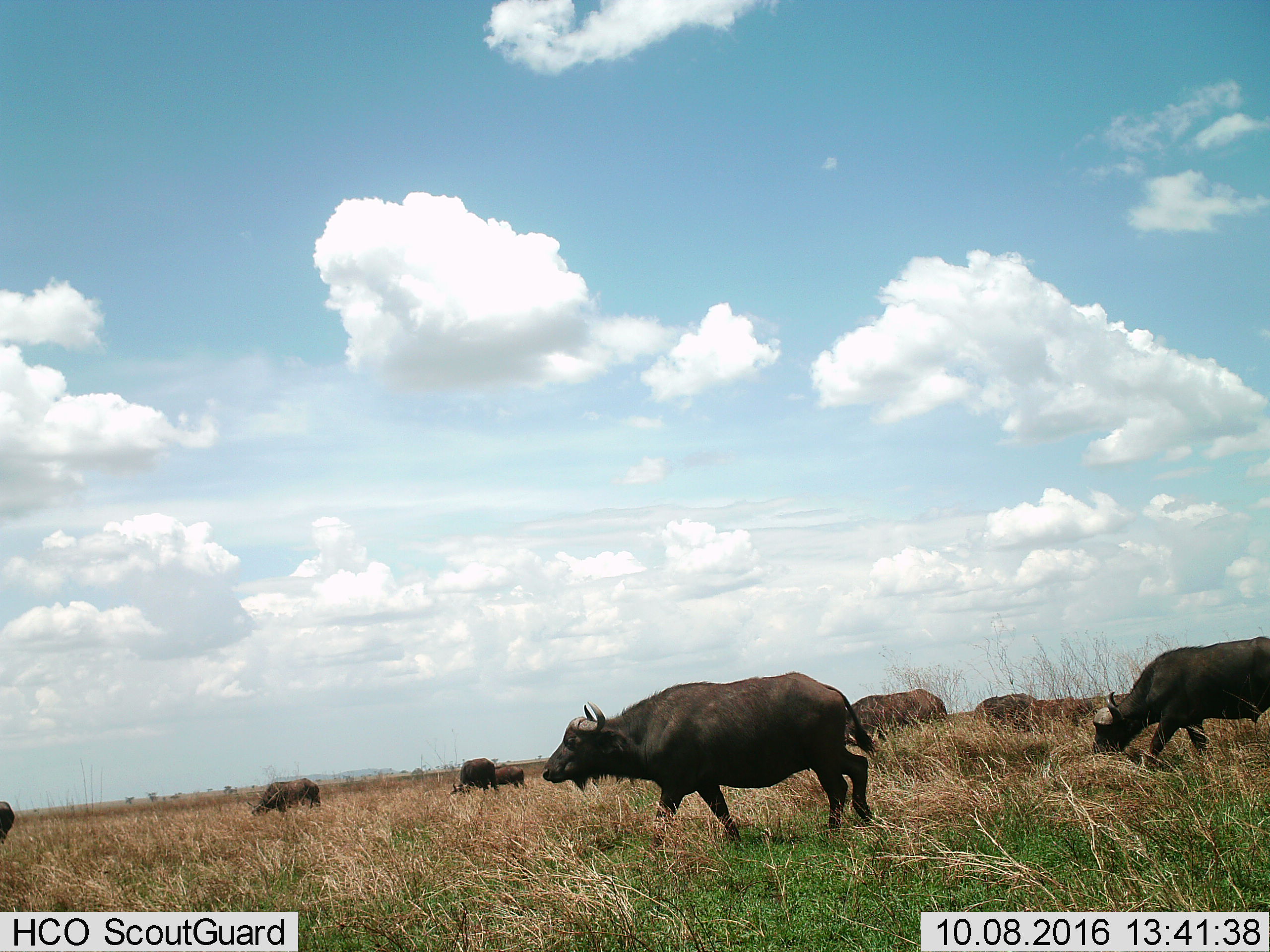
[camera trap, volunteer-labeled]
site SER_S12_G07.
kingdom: Animalia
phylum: Chordata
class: Mammalia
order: Artiodactyla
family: Bovidae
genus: Syncerus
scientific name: Syncerus caffer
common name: african buffalo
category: buffalo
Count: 9.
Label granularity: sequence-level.